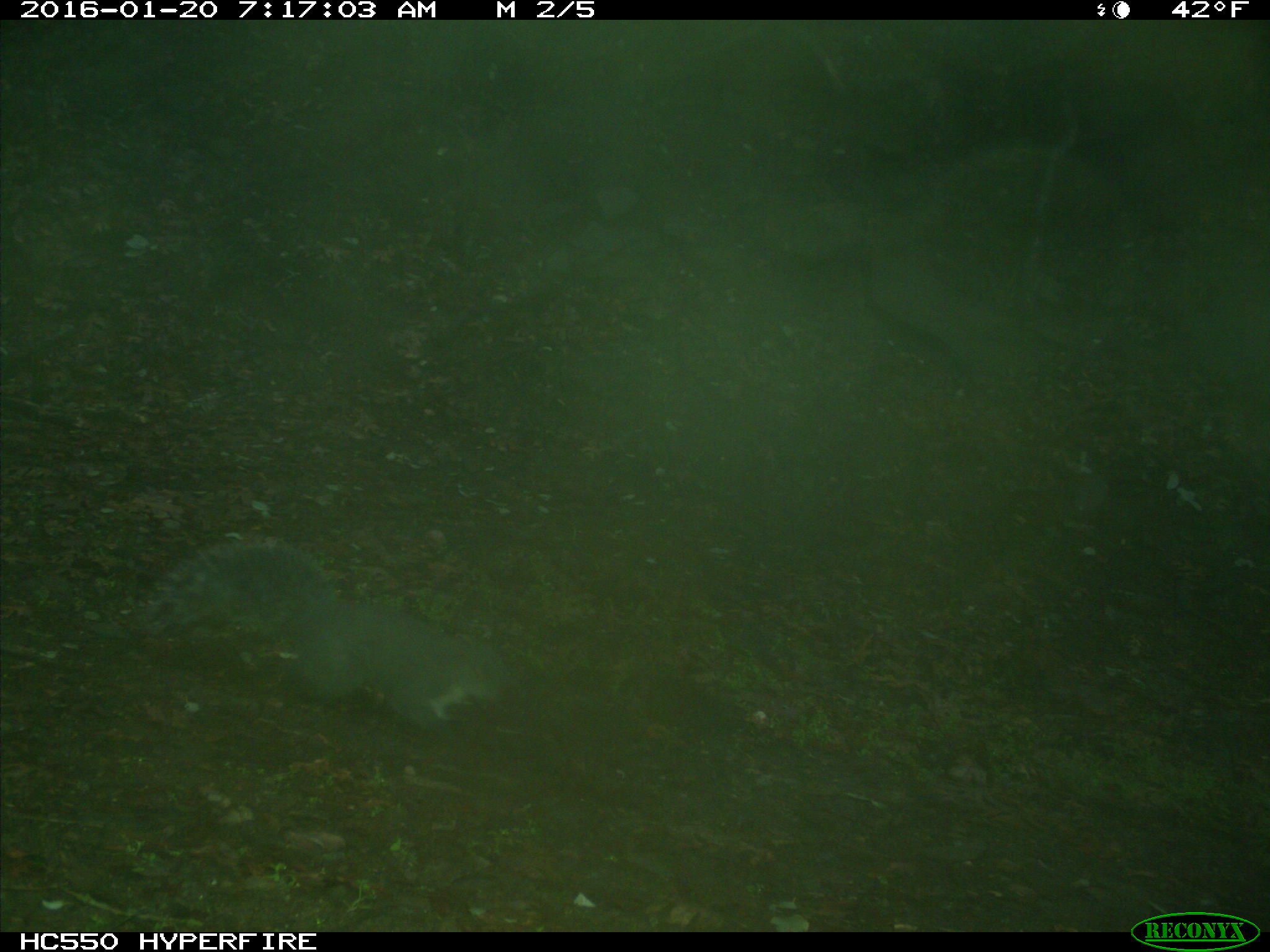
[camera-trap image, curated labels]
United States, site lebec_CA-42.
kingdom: Animalia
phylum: Chordata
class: Mammalia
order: Rodentia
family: Sciuridae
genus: Sciurus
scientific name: Sciurus carolinensis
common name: eastern gray squirrel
Sciurus carolinensis (eastern gray squirrel).